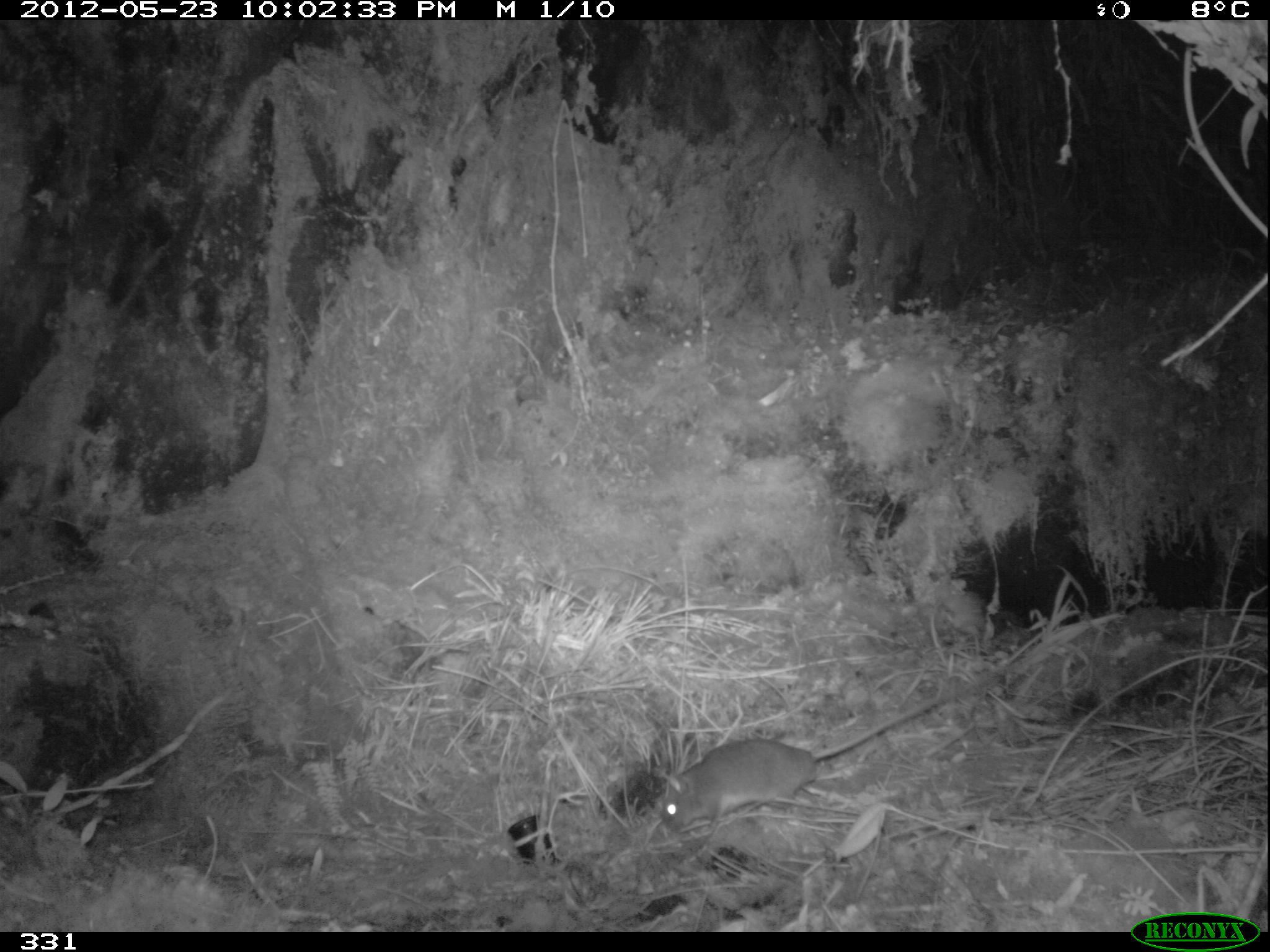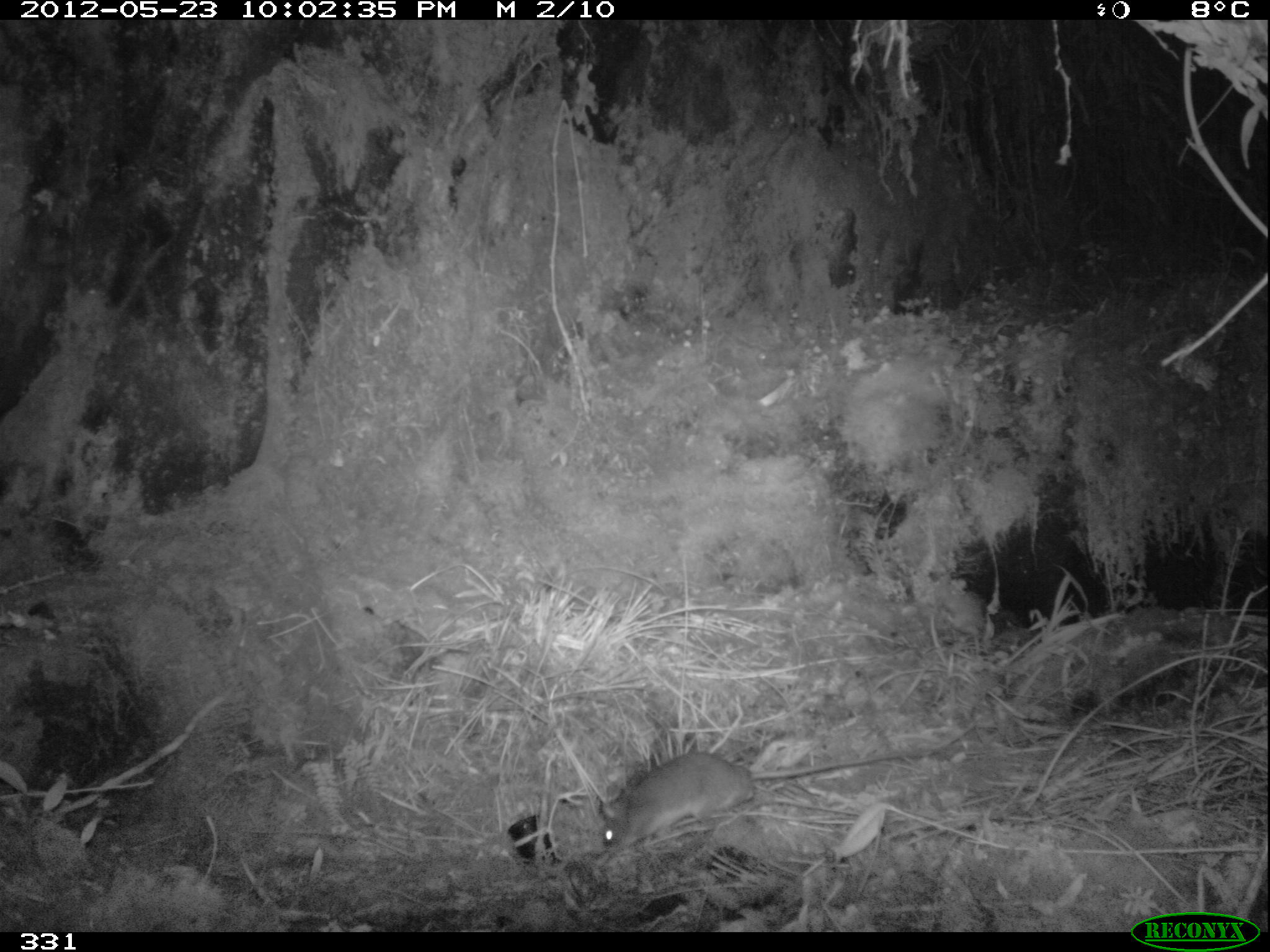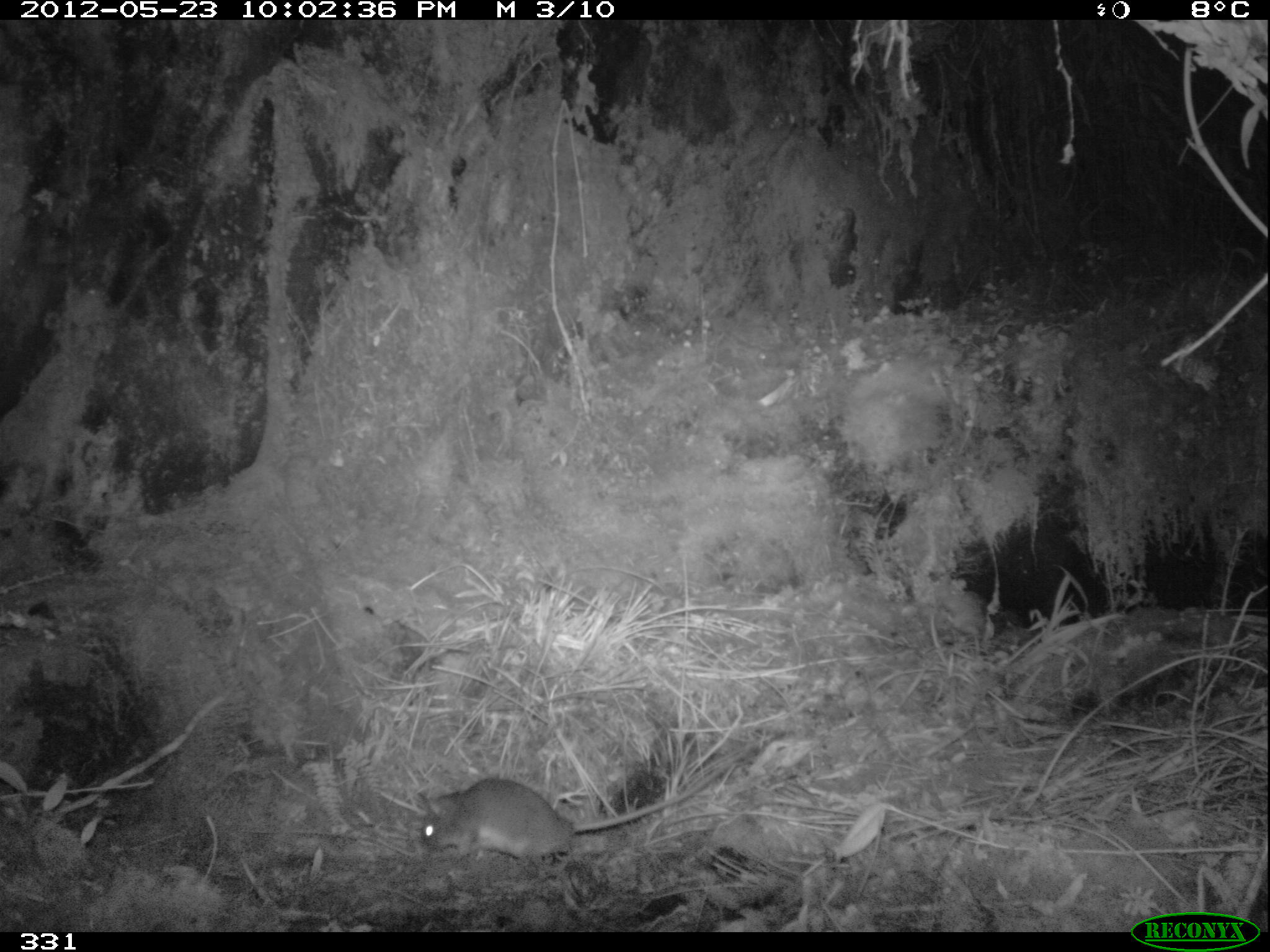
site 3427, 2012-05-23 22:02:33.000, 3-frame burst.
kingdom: Animalia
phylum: Chordata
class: Mammalia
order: Rodentia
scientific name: Rodentia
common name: rodents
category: unknown rodent